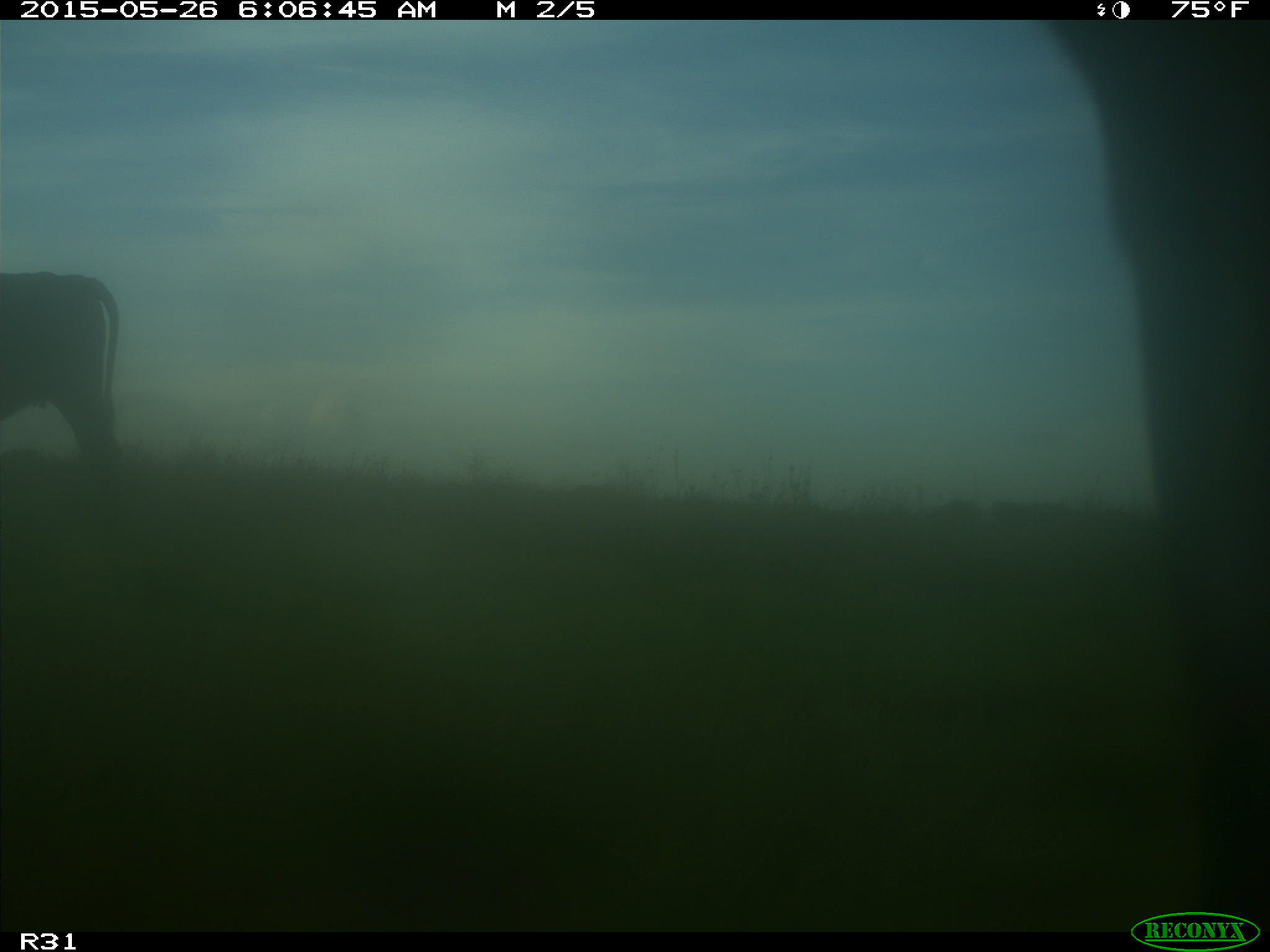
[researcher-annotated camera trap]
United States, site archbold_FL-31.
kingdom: Animalia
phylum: Chordata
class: Mammalia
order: Artiodactyla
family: Bovidae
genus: Bos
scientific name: Bos taurus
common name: domestic cow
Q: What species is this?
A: Bos taurus (domestic cow).